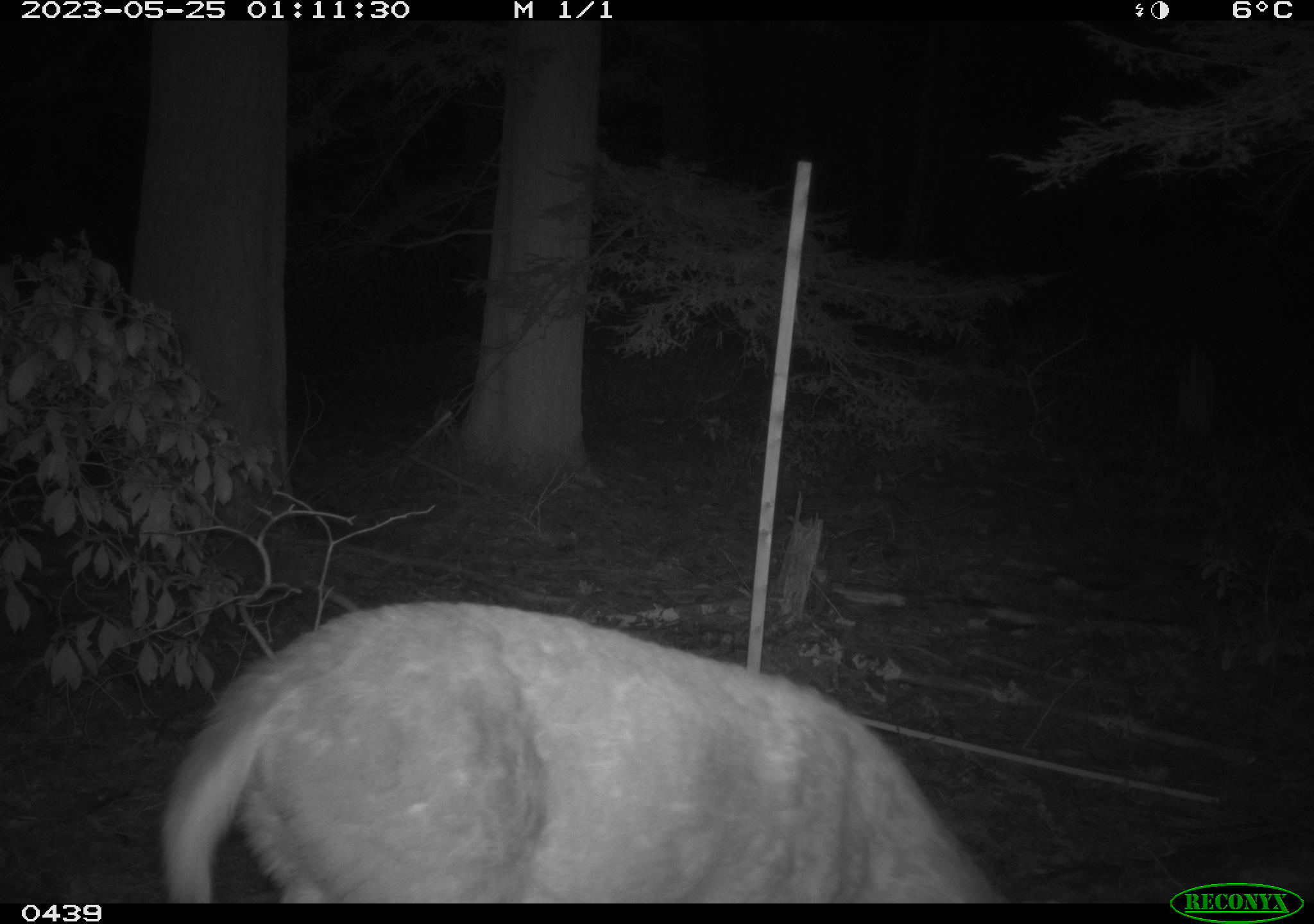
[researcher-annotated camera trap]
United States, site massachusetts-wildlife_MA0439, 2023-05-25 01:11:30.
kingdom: Animalia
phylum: Chordata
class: Mammalia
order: Artiodactyla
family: Cervidae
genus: Odocoileus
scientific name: Odocoileus virginianus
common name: white-tailed deer